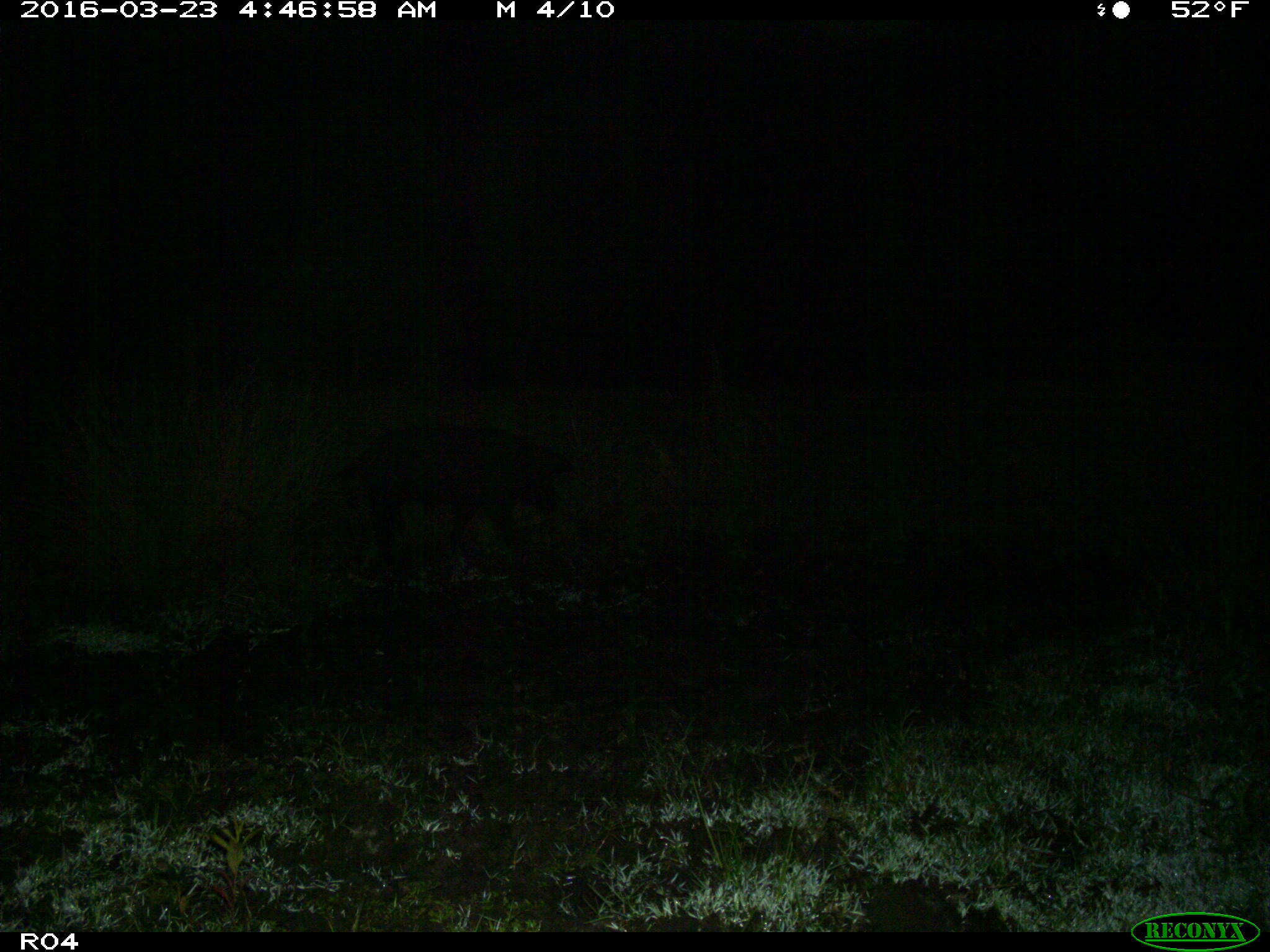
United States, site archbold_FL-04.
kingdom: Animalia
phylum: Chordata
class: Mammalia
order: Artiodactyla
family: Suidae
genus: Sus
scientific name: Sus scrofa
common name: wild boar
Sus scrofa (wild boar).